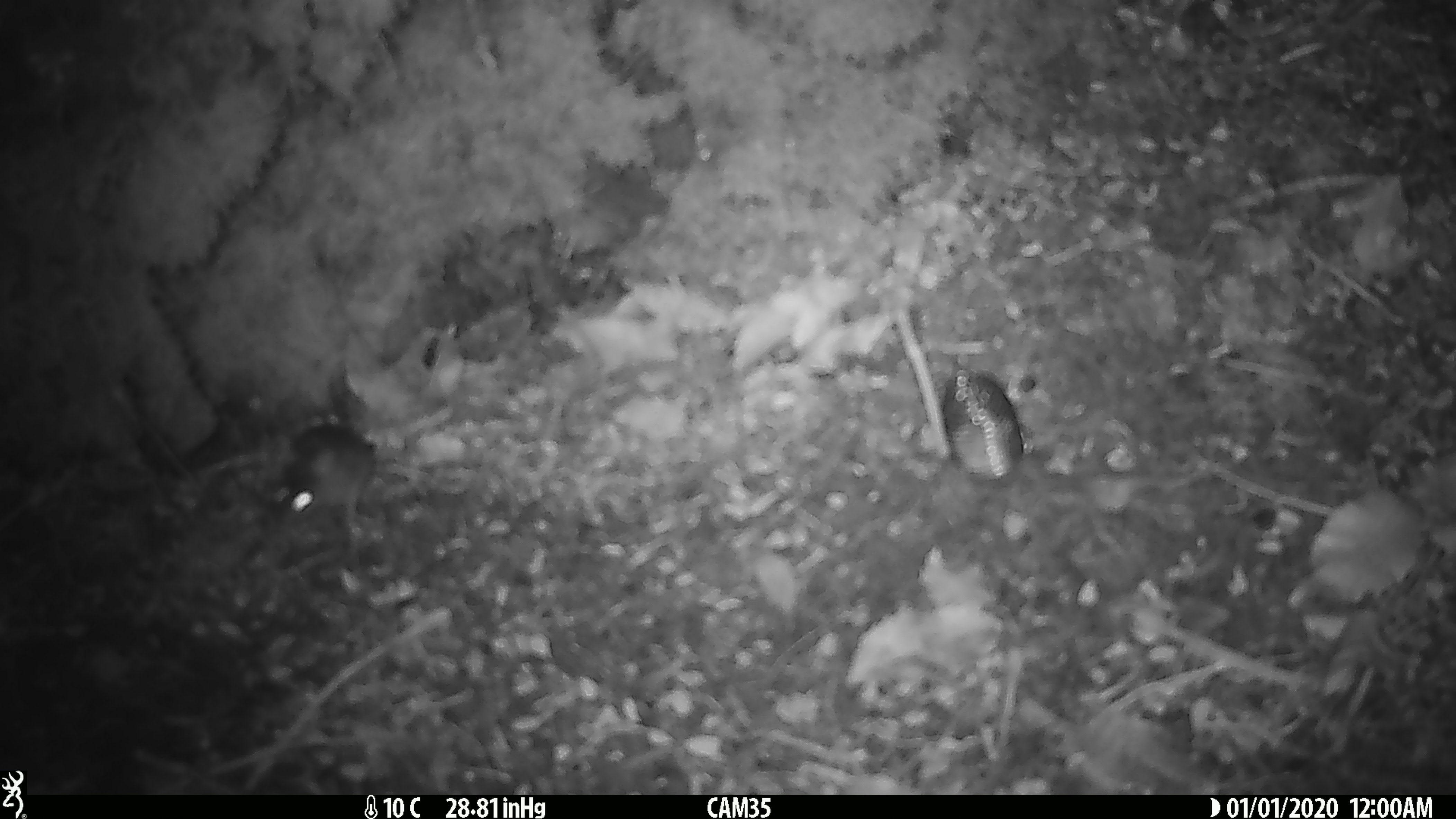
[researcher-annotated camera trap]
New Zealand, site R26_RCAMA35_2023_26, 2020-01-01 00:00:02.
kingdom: Animalia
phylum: Chordata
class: Mammalia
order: Rodentia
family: Muridae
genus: Mus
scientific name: Mus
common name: mouse